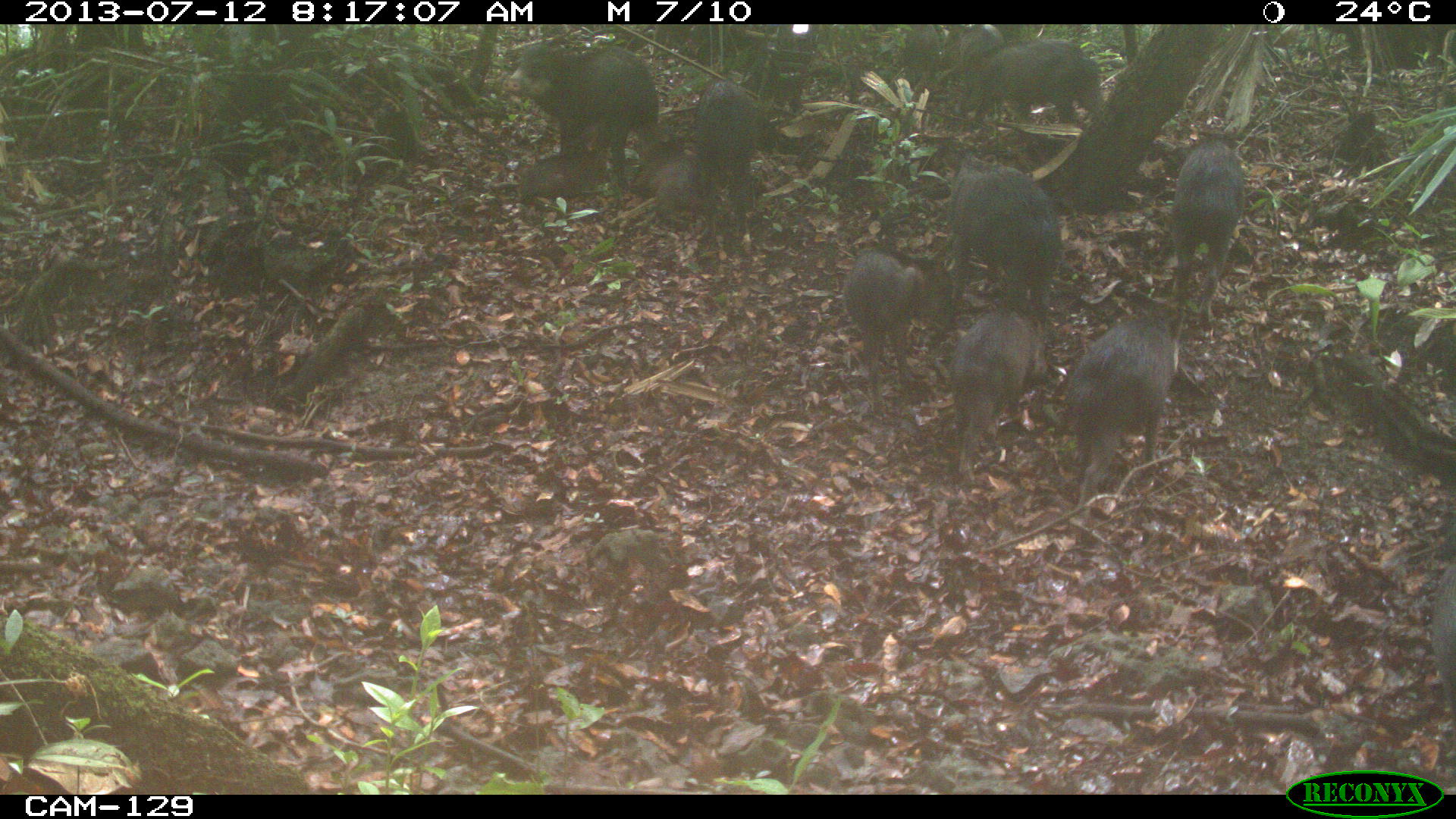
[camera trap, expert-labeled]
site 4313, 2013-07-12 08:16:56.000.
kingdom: Animalia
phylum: Chordata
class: Mammalia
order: Artiodactyla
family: Tayassuidae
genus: Tayassu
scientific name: Tayassu pecari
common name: white-lipped peccary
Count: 20.